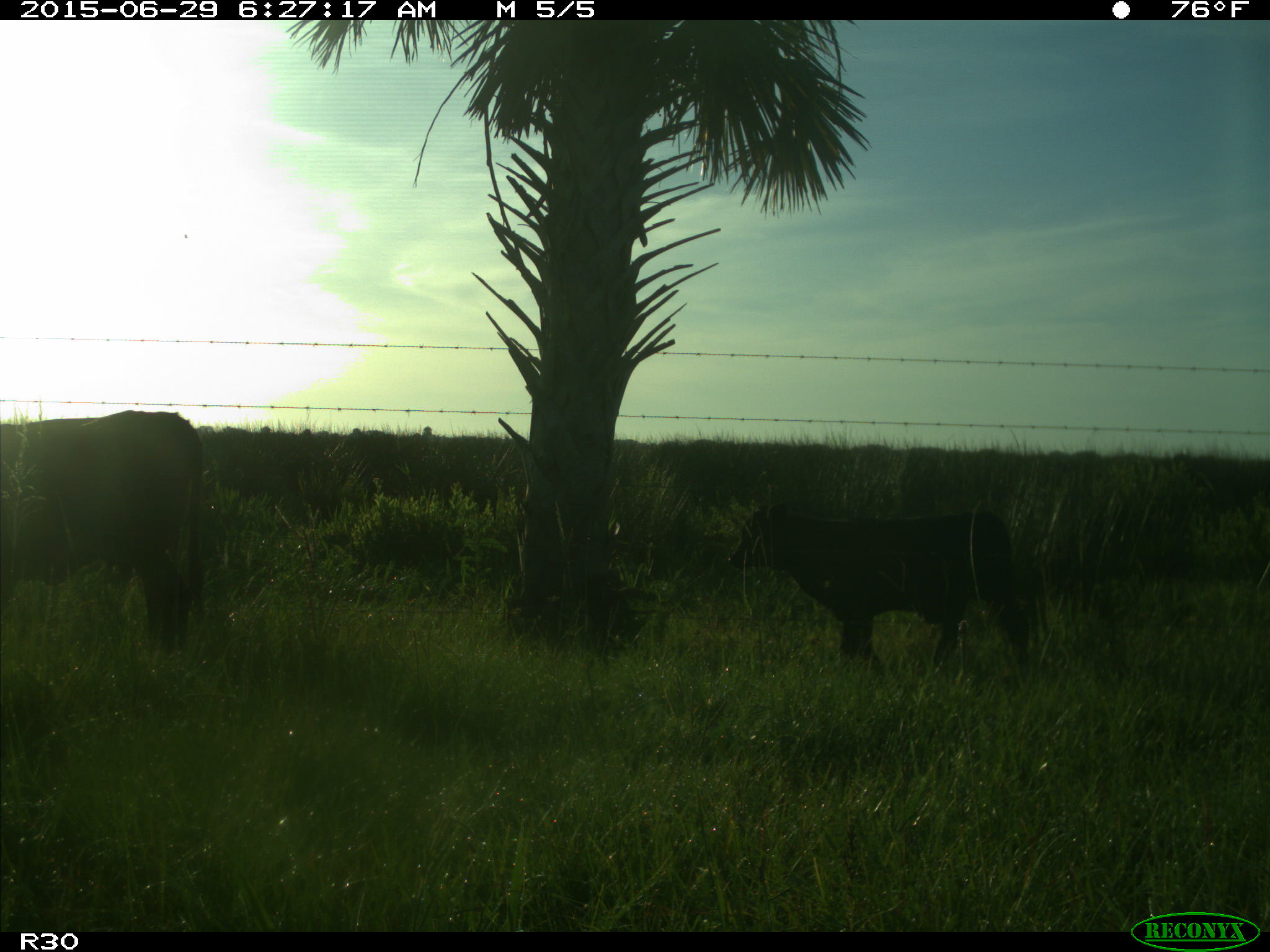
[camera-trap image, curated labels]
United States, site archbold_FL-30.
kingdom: Animalia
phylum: Chordata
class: Mammalia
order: Artiodactyla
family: Bovidae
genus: Bos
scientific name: Bos taurus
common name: domestic cow